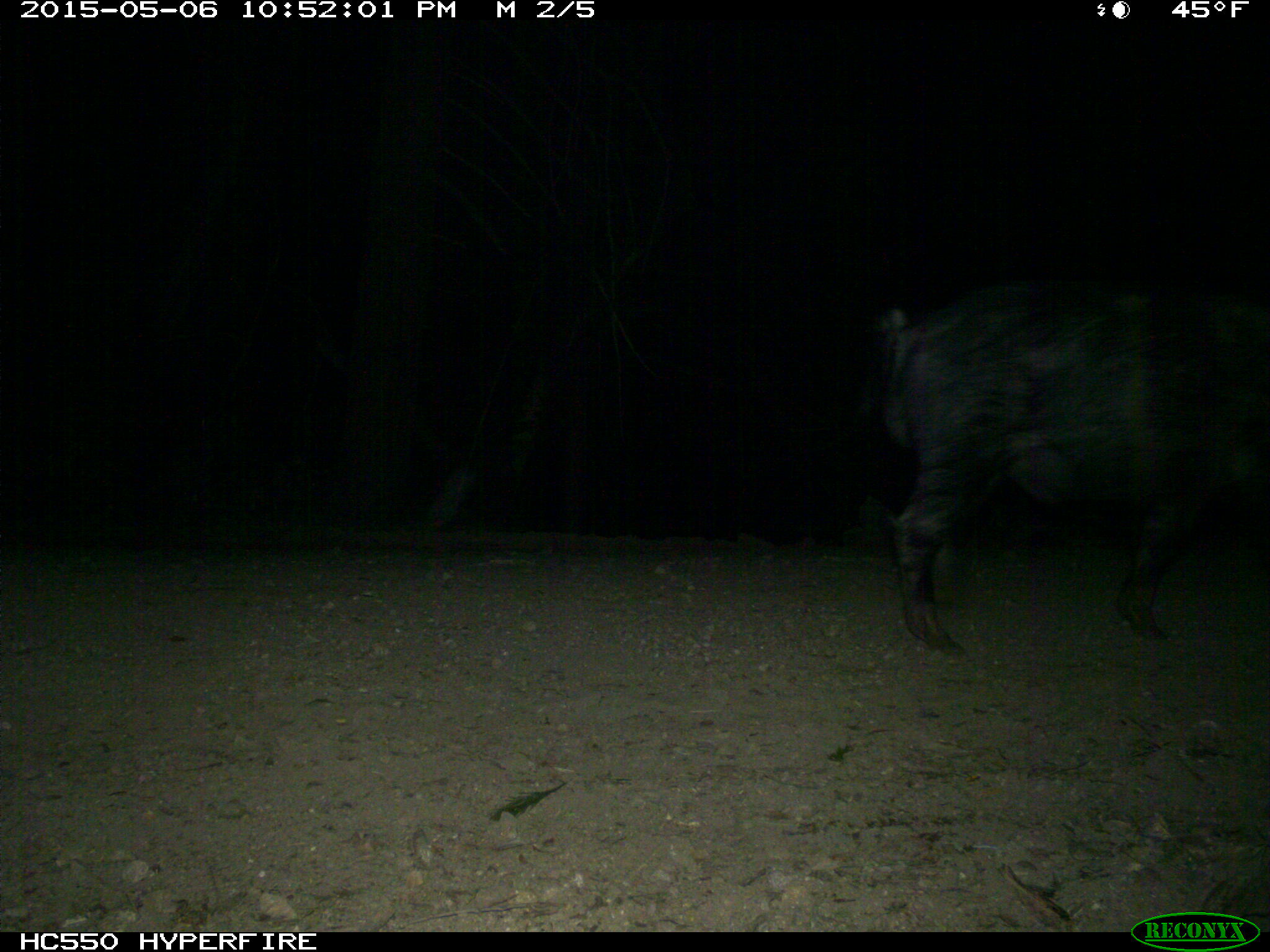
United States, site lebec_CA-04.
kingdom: Animalia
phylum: Chordata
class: Mammalia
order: Artiodactyla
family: Suidae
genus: Sus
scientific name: Sus scrofa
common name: wild boar